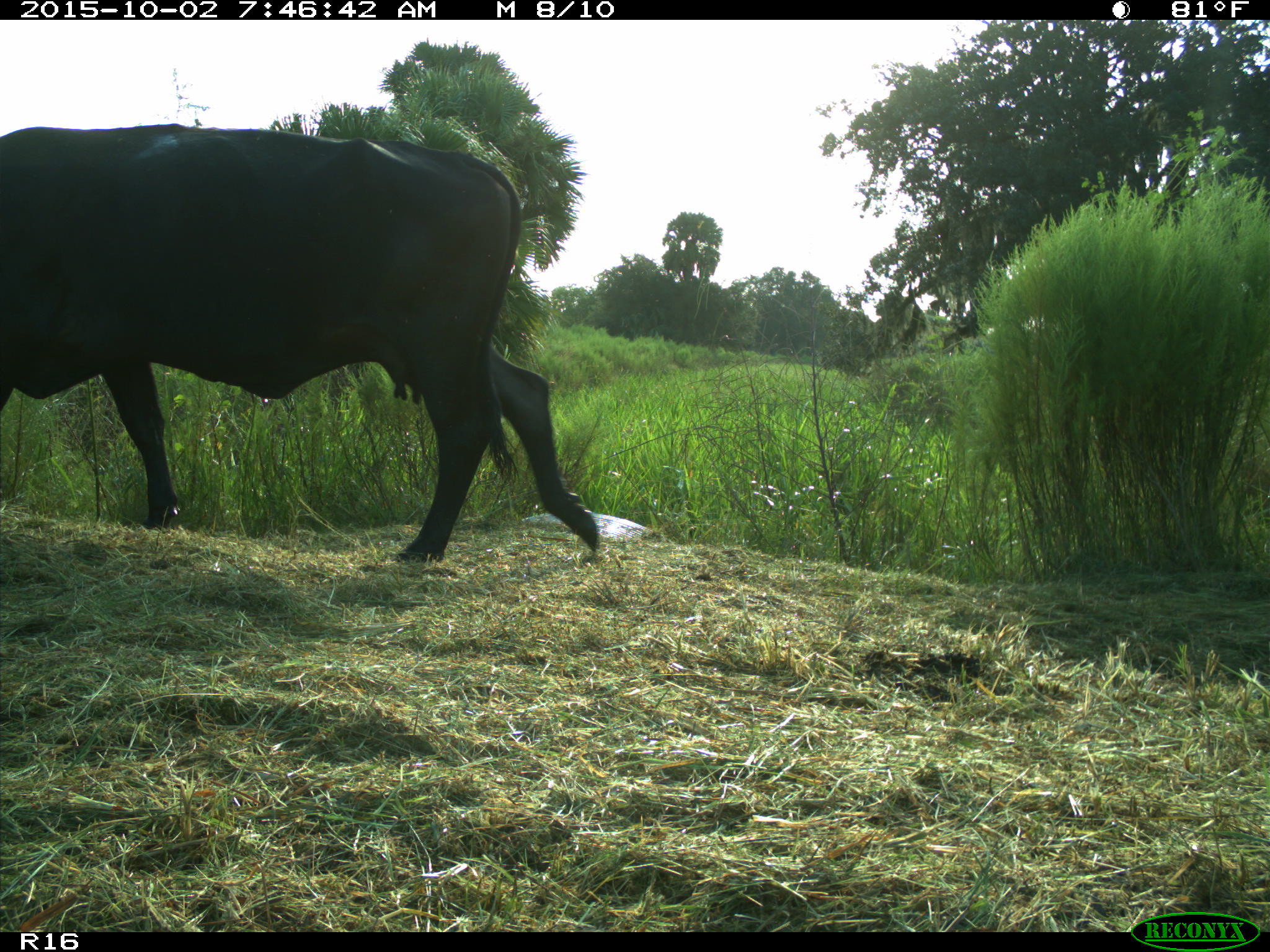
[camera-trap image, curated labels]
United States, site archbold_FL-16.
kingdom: Animalia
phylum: Chordata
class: Mammalia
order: Artiodactyla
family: Bovidae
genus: Bos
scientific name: Bos taurus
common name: domestic cow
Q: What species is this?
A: Bos taurus (domestic cow).